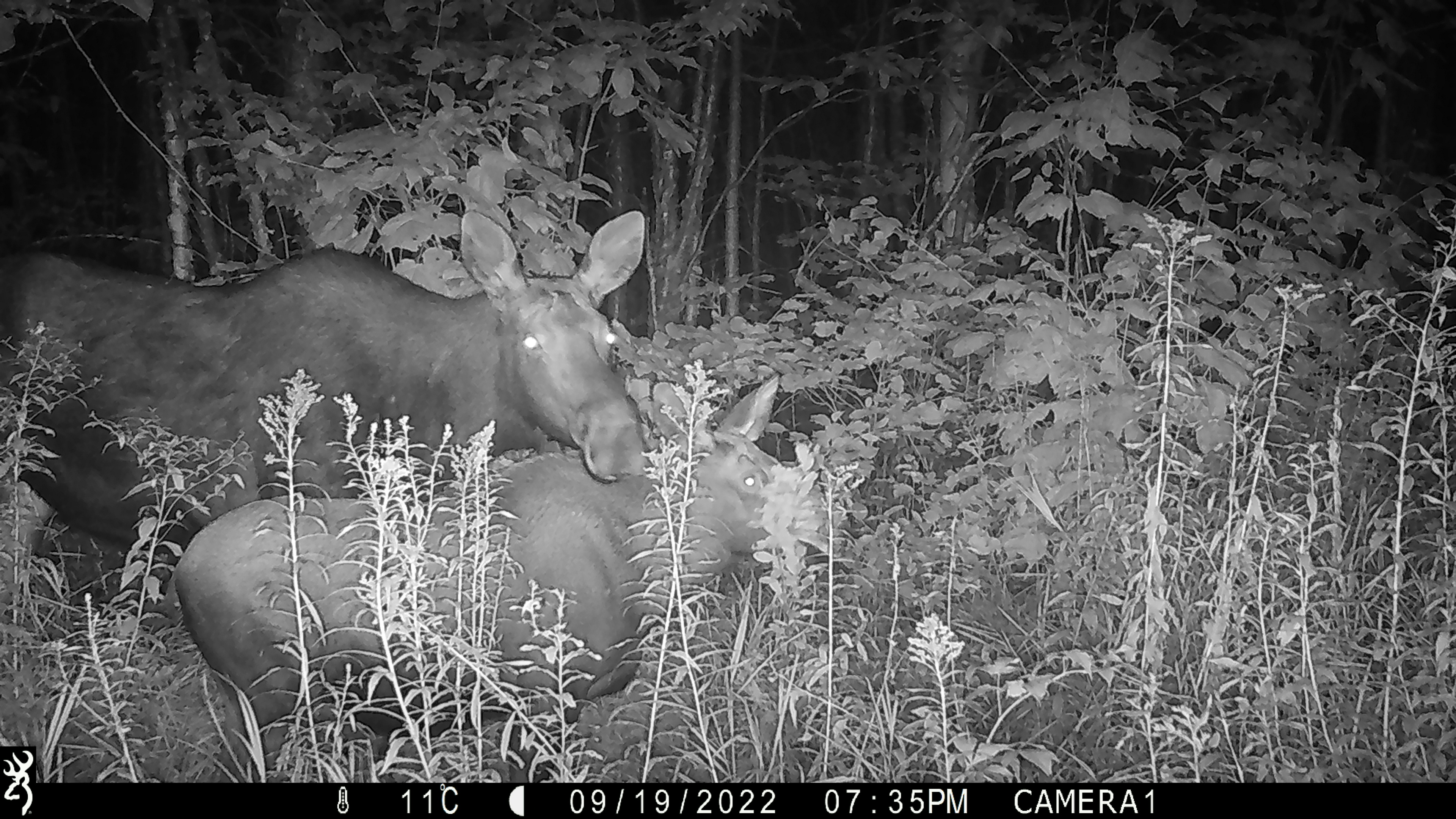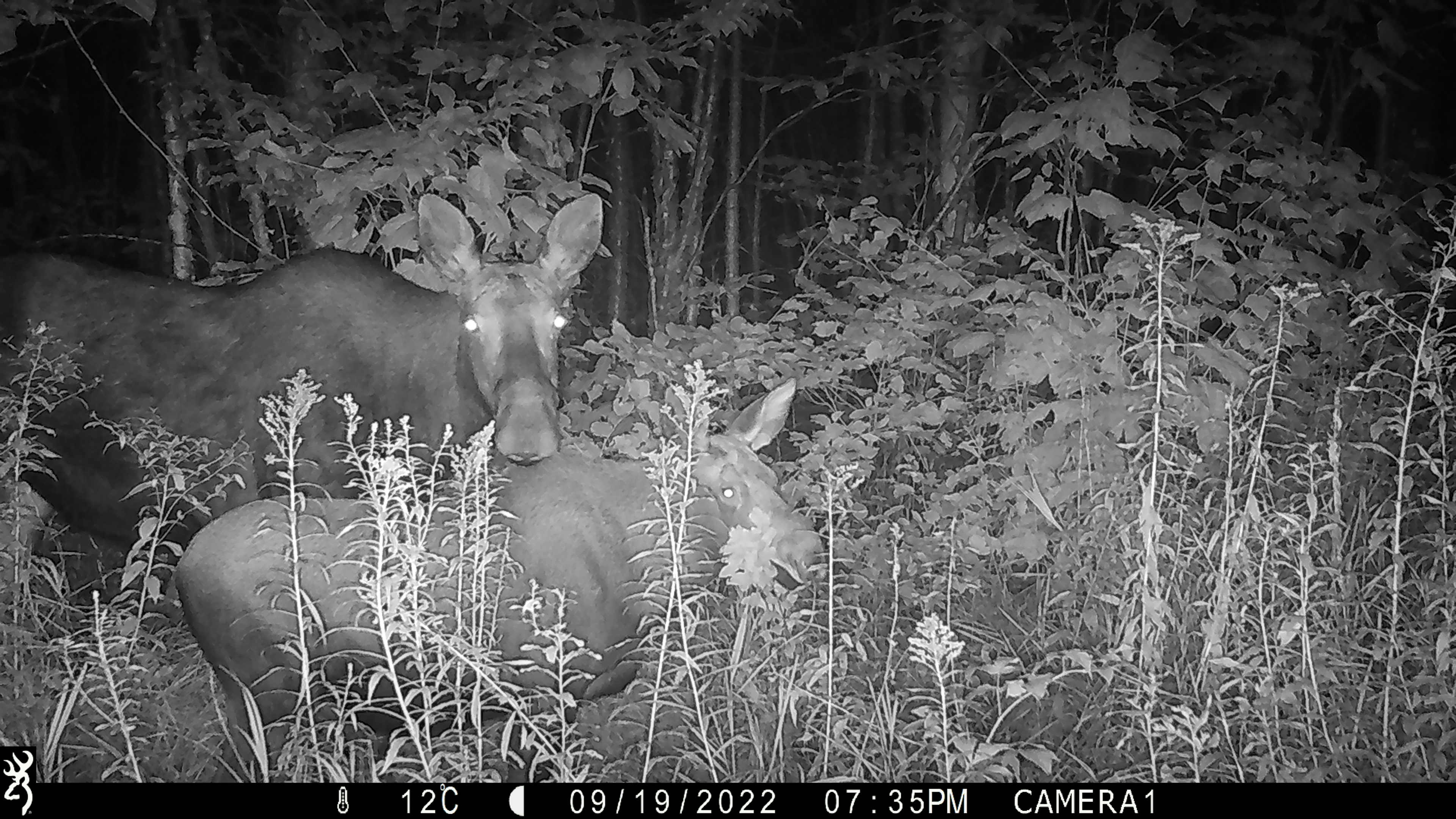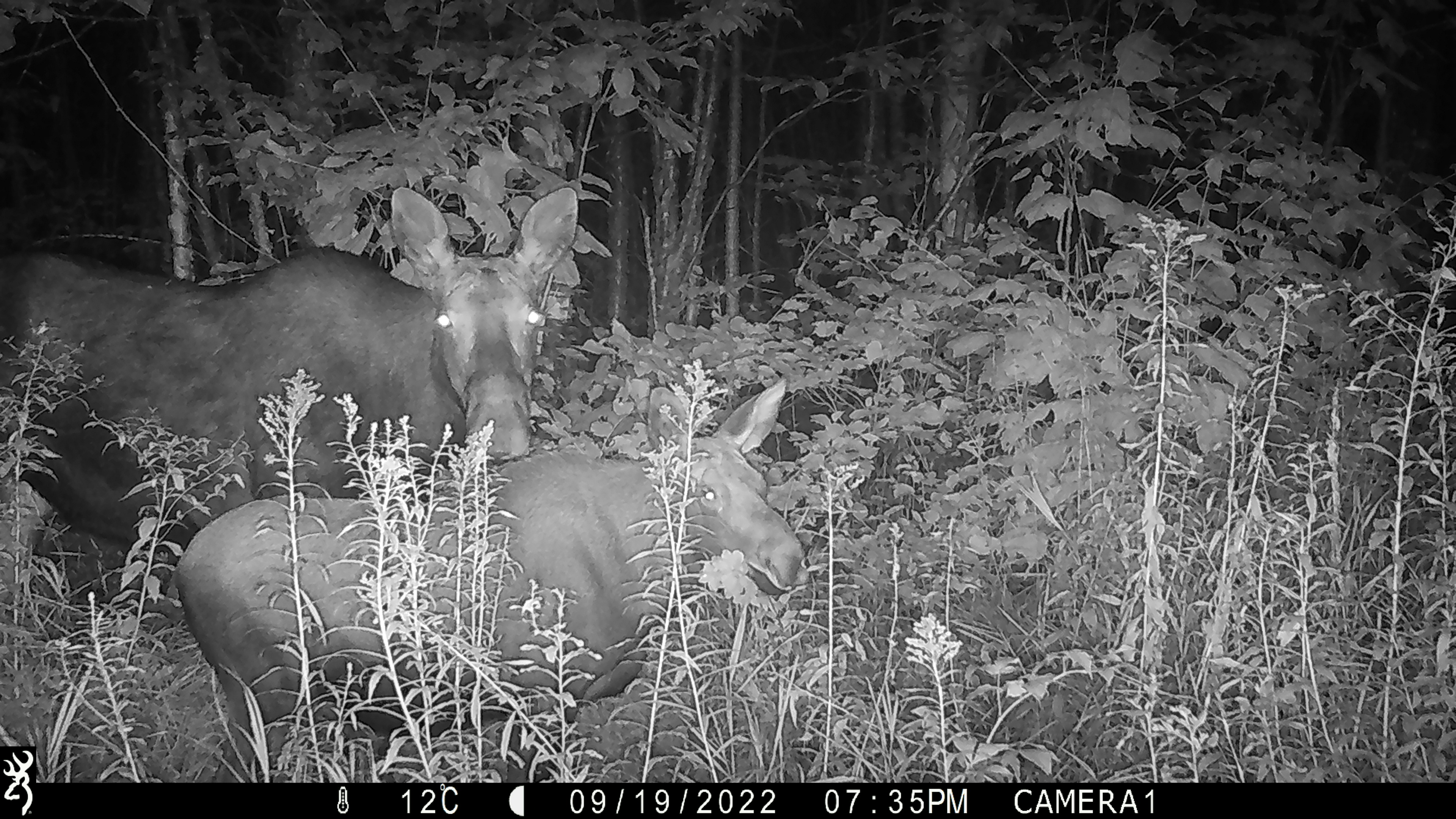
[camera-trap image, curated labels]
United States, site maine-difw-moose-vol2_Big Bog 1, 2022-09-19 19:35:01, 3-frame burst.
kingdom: Animalia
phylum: Chordata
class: Mammalia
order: Artiodactyla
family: Cervidae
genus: Alces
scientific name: Alces alces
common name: moose